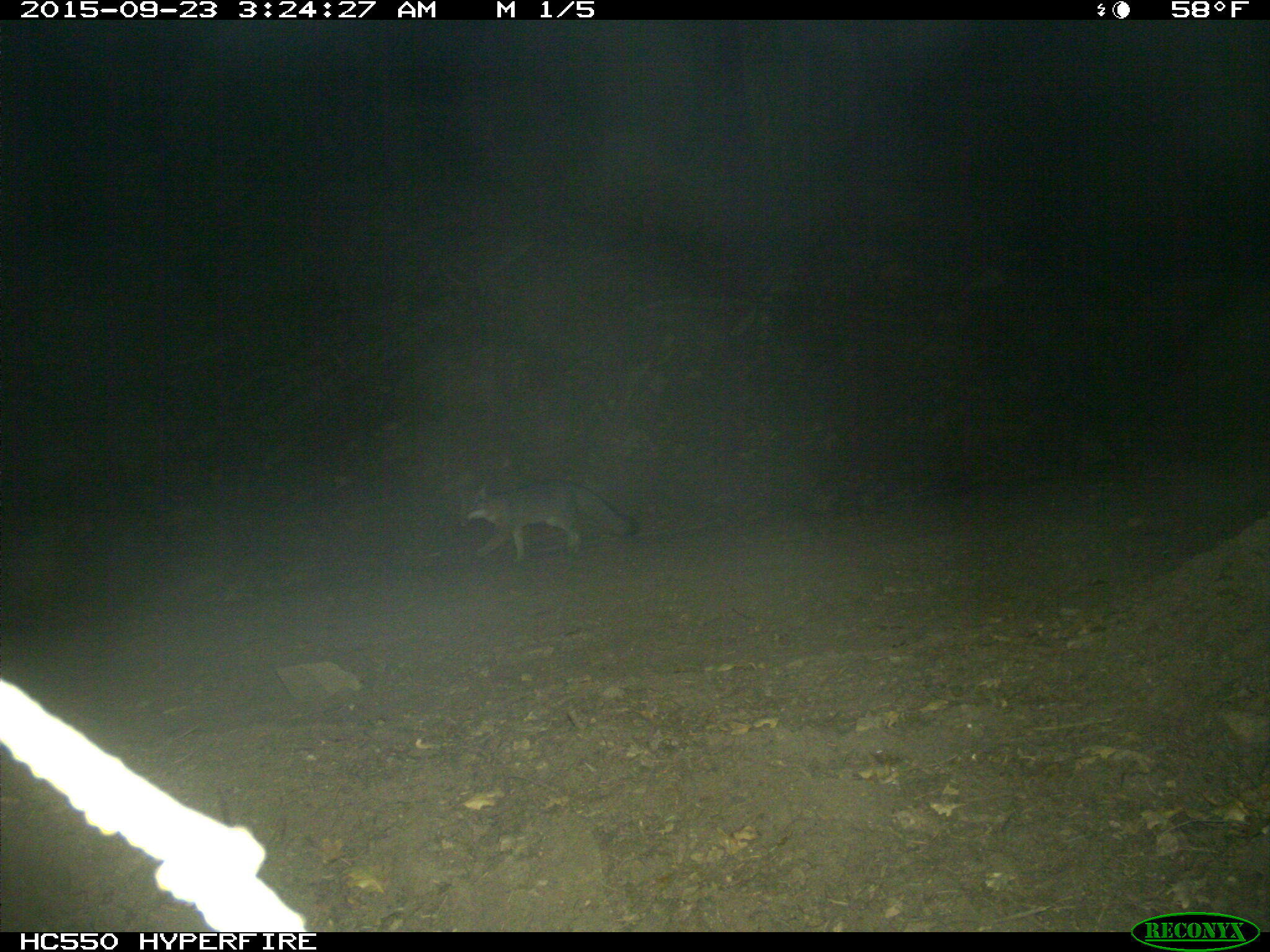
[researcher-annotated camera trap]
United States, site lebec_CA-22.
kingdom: Animalia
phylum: Chordata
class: Mammalia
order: Carnivora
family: Canidae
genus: Urocyon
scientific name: Urocyon cinereoargenteus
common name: gray fox